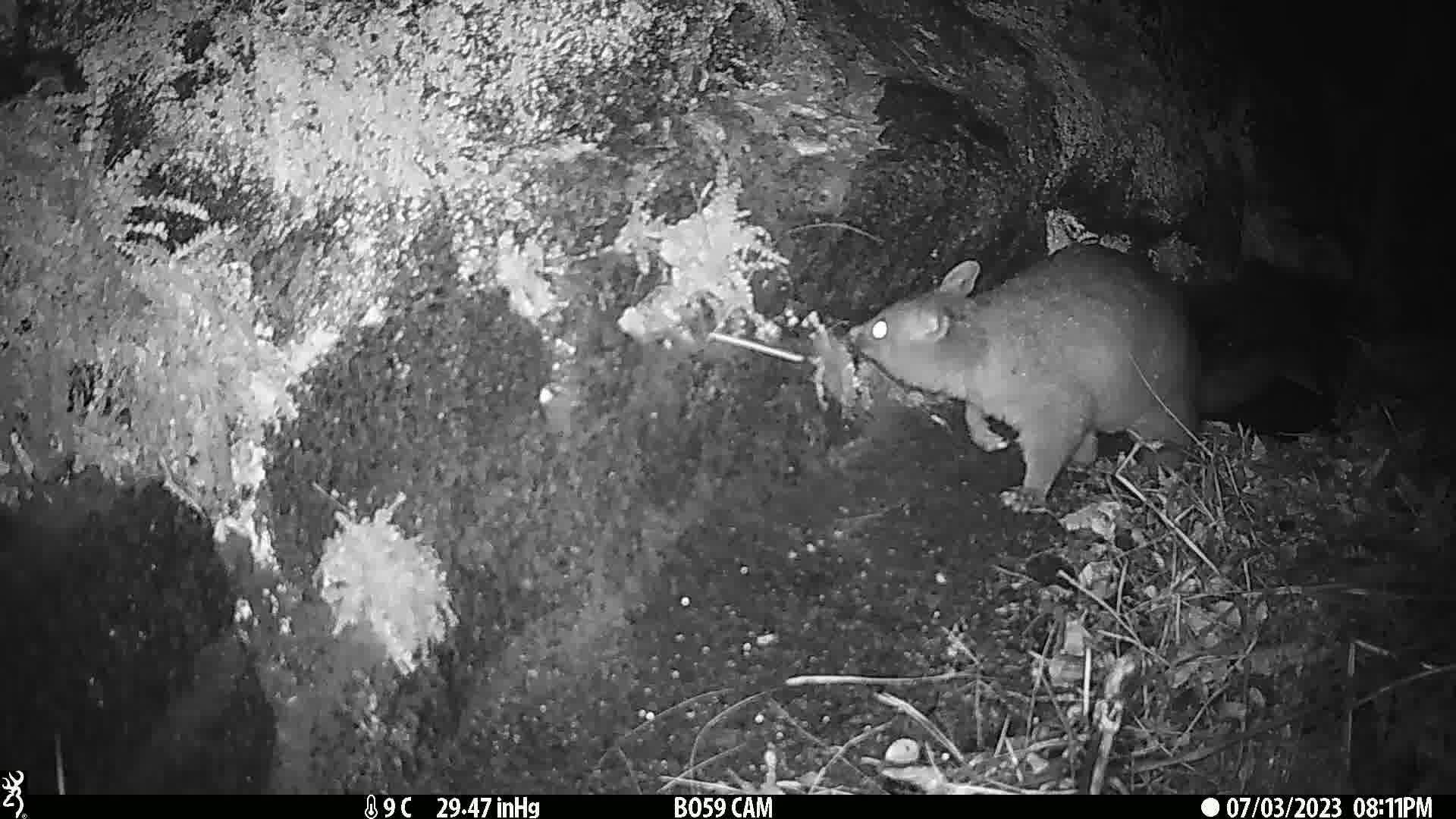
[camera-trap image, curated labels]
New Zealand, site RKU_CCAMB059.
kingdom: Animalia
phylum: Chordata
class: Mammalia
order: Diprotodontia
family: Phalangeridae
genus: Trichosurus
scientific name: Trichosurus vulpecula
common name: common brushtail possum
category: possum